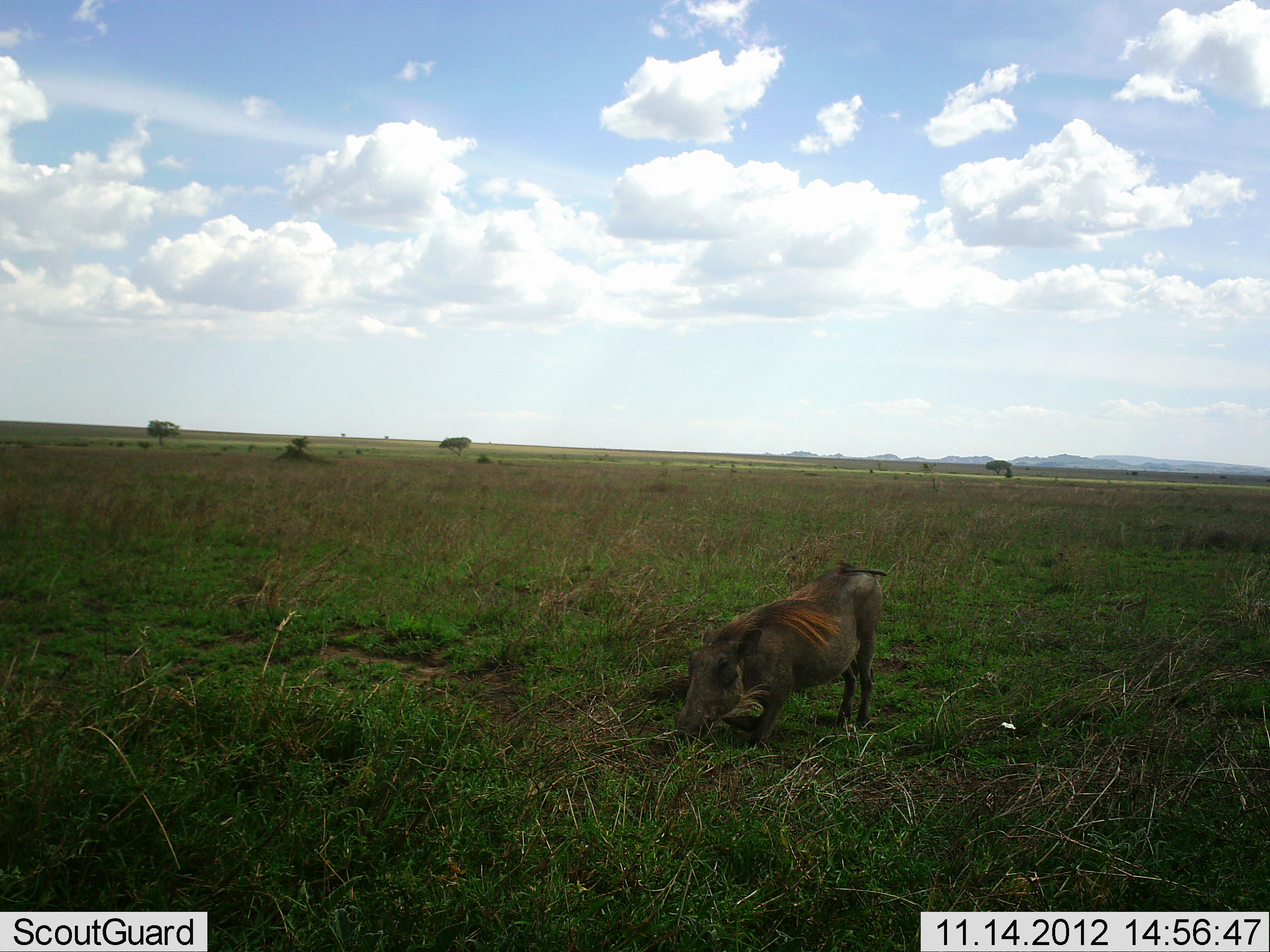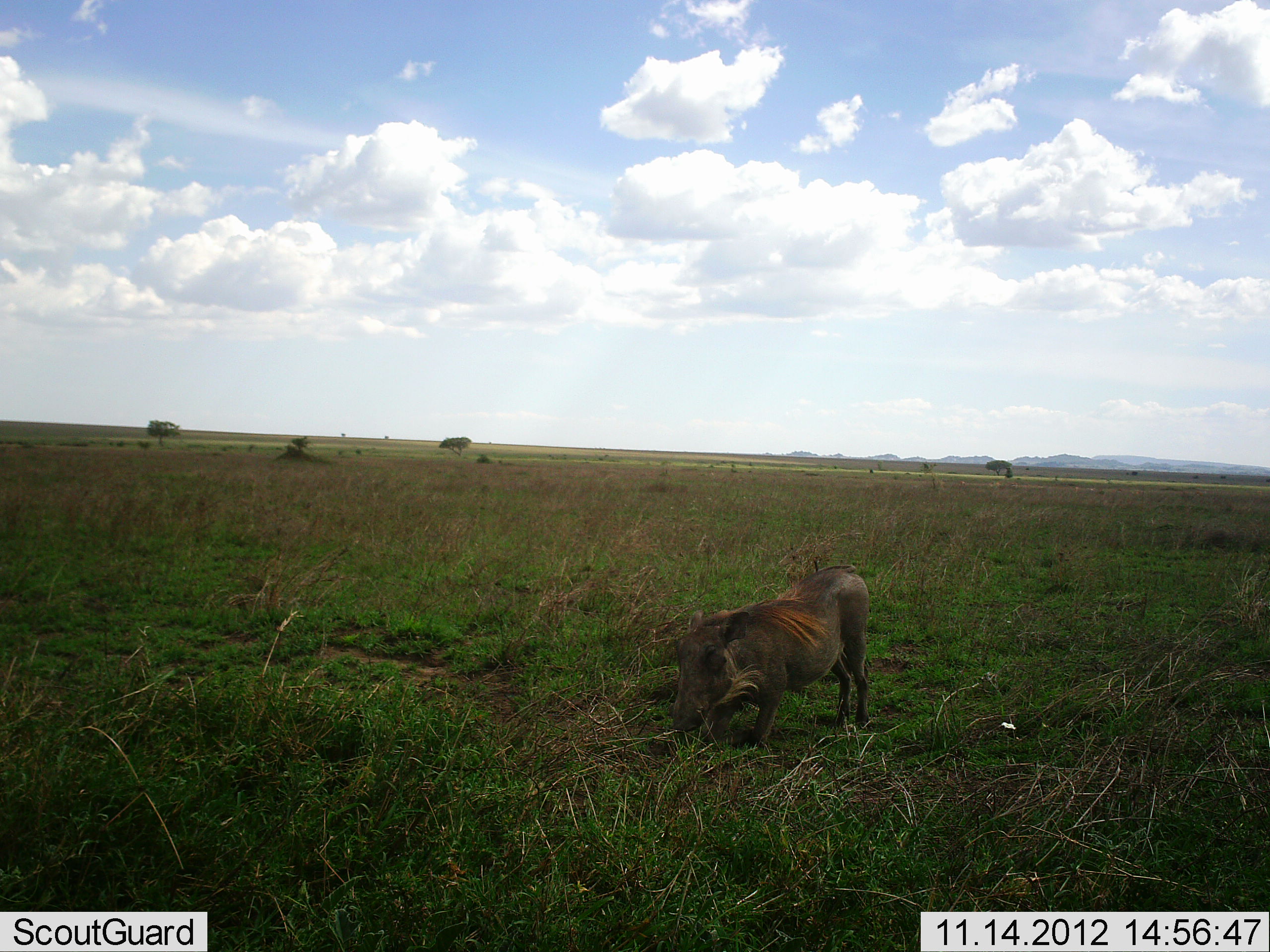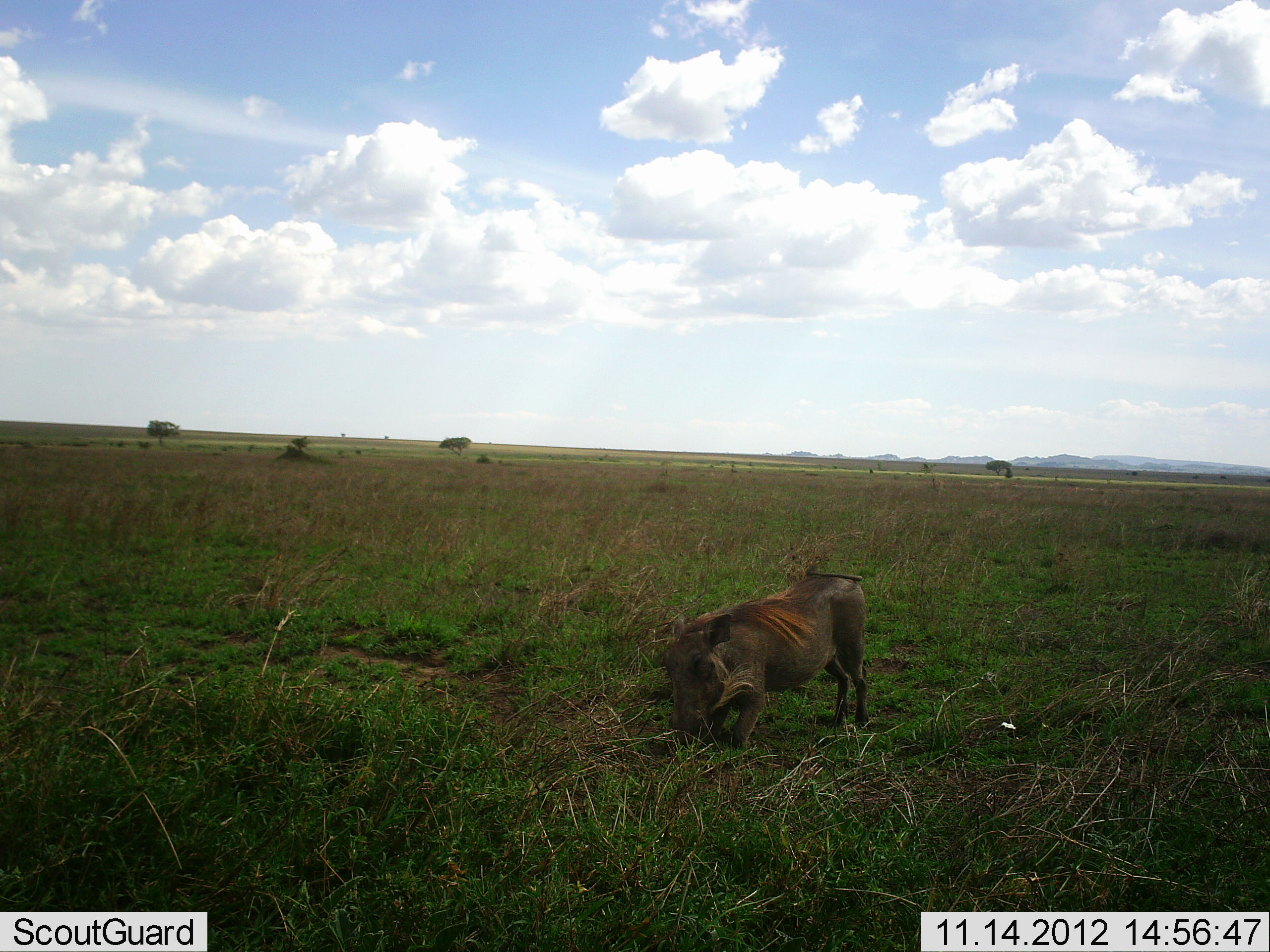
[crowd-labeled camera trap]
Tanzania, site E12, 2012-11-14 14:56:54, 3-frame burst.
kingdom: Animalia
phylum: Chordata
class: Mammalia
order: Artiodactyla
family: Suidae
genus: Phacochoerus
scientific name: Phacochoerus africanus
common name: warthog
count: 1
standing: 30%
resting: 0%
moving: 10%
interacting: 0%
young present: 0%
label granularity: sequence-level